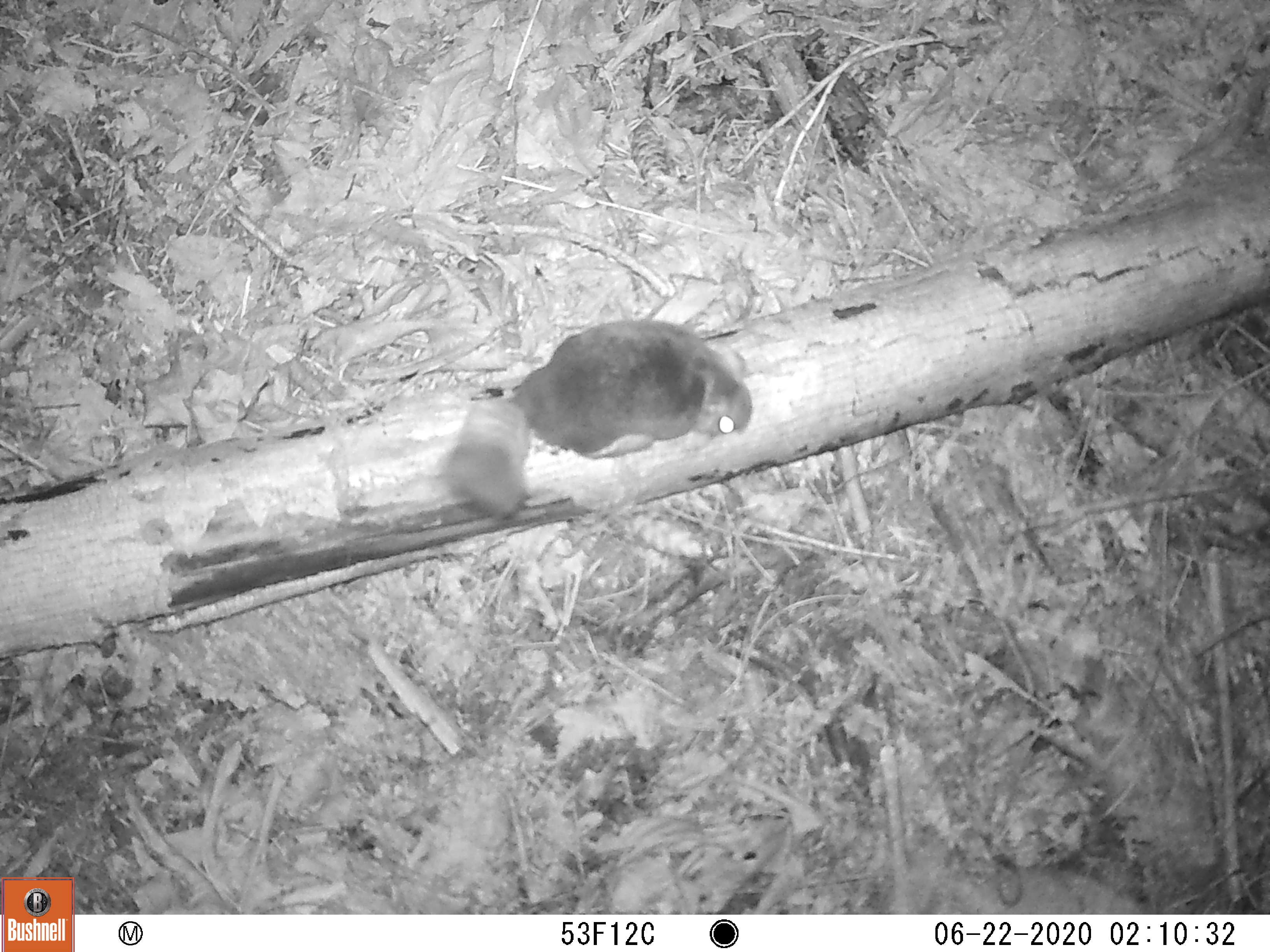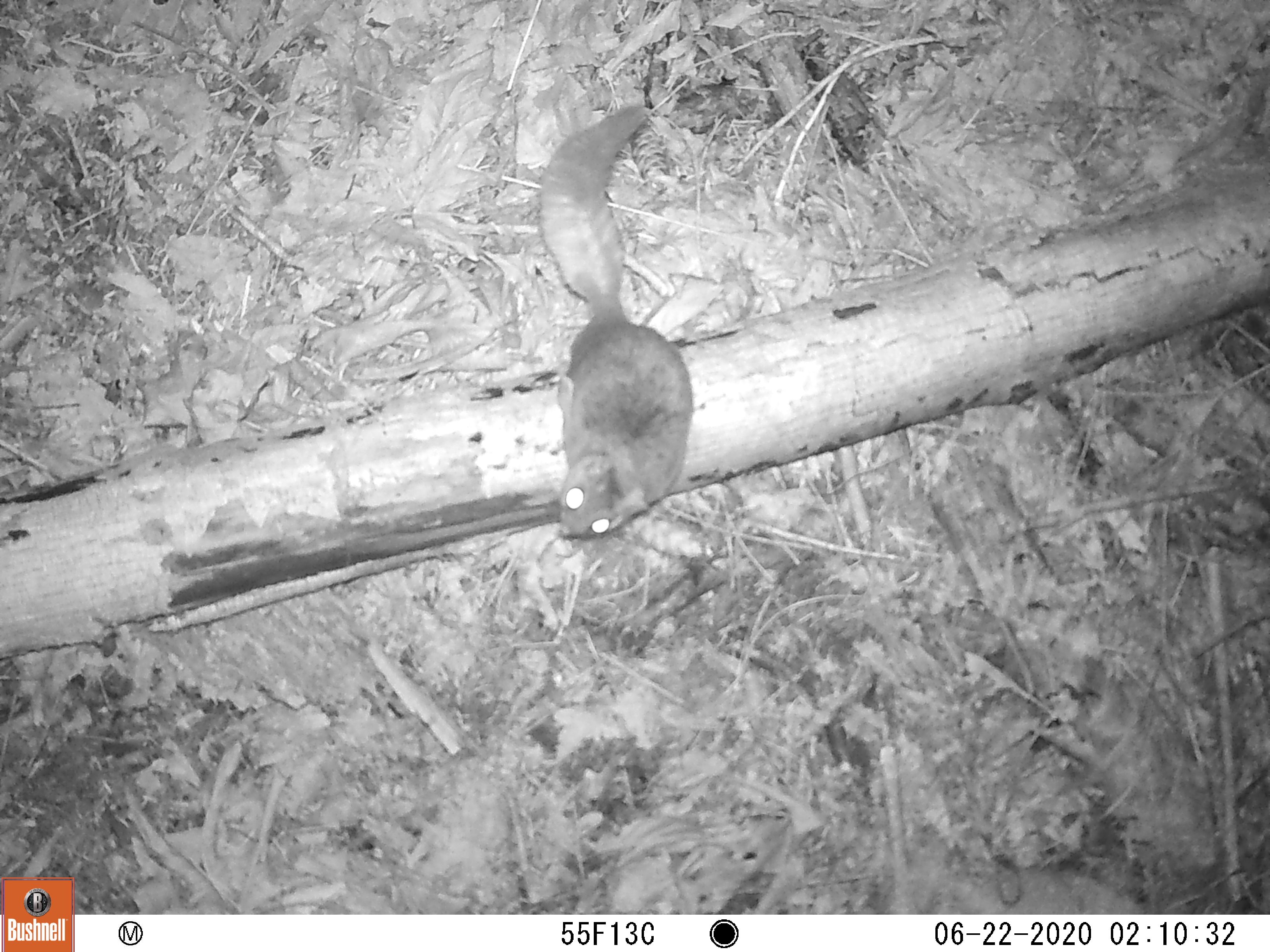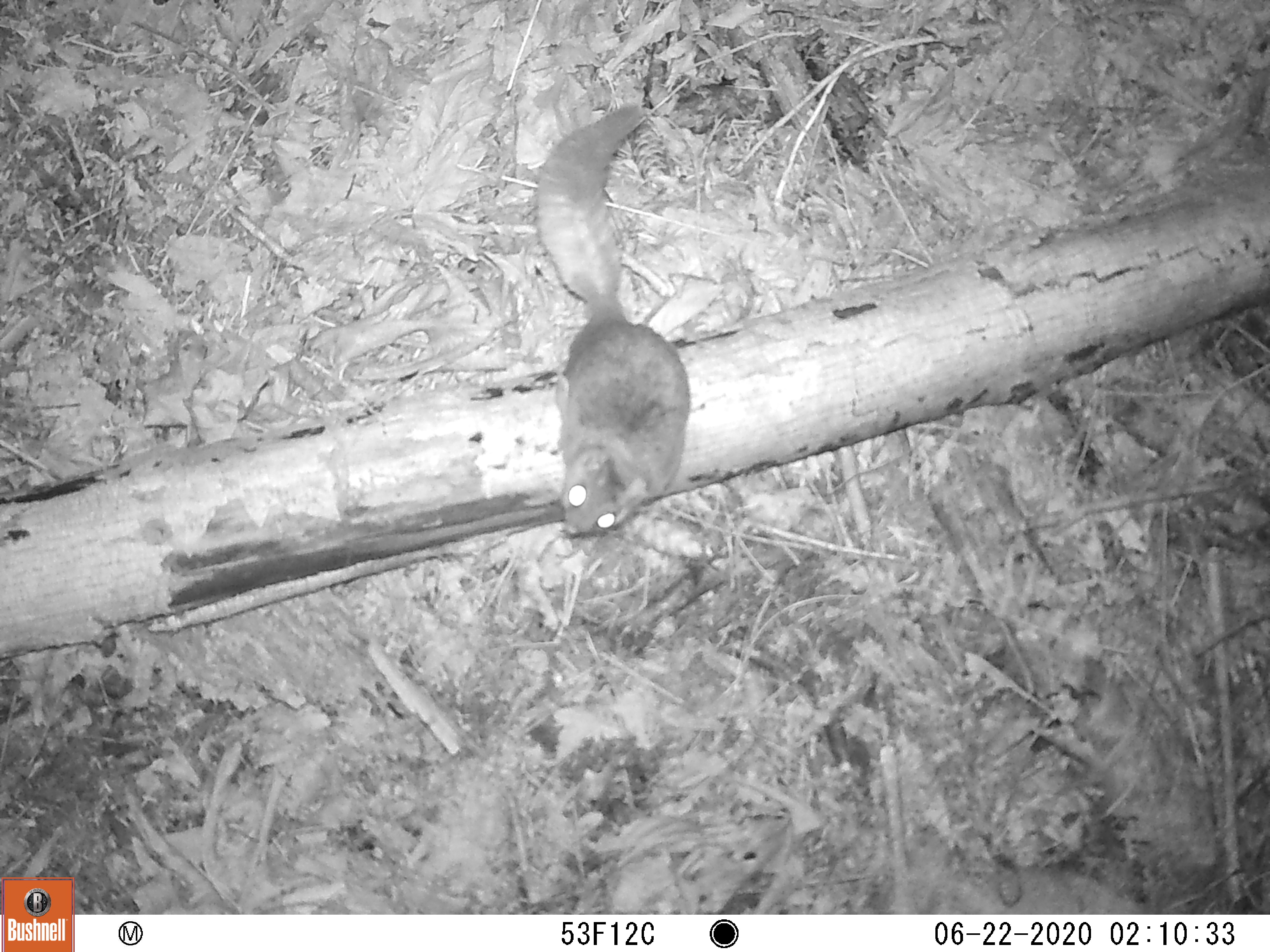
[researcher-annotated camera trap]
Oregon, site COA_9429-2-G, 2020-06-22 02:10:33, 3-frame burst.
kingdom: Animalia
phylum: Chordata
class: Mammalia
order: Rodentia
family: Sciuridae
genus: Glaucomys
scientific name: Glaucomys oregonensis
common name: humboldt's flying squirrel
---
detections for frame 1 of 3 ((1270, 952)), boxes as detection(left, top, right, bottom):
humboldt's flying squirrel: detection(423, 309, 762, 537)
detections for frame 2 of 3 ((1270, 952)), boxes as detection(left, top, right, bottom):
humboldt's flying squirrel: detection(531, 95, 703, 549)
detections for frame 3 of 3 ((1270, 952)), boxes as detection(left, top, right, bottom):
humboldt's flying squirrel: detection(530, 93, 698, 552)